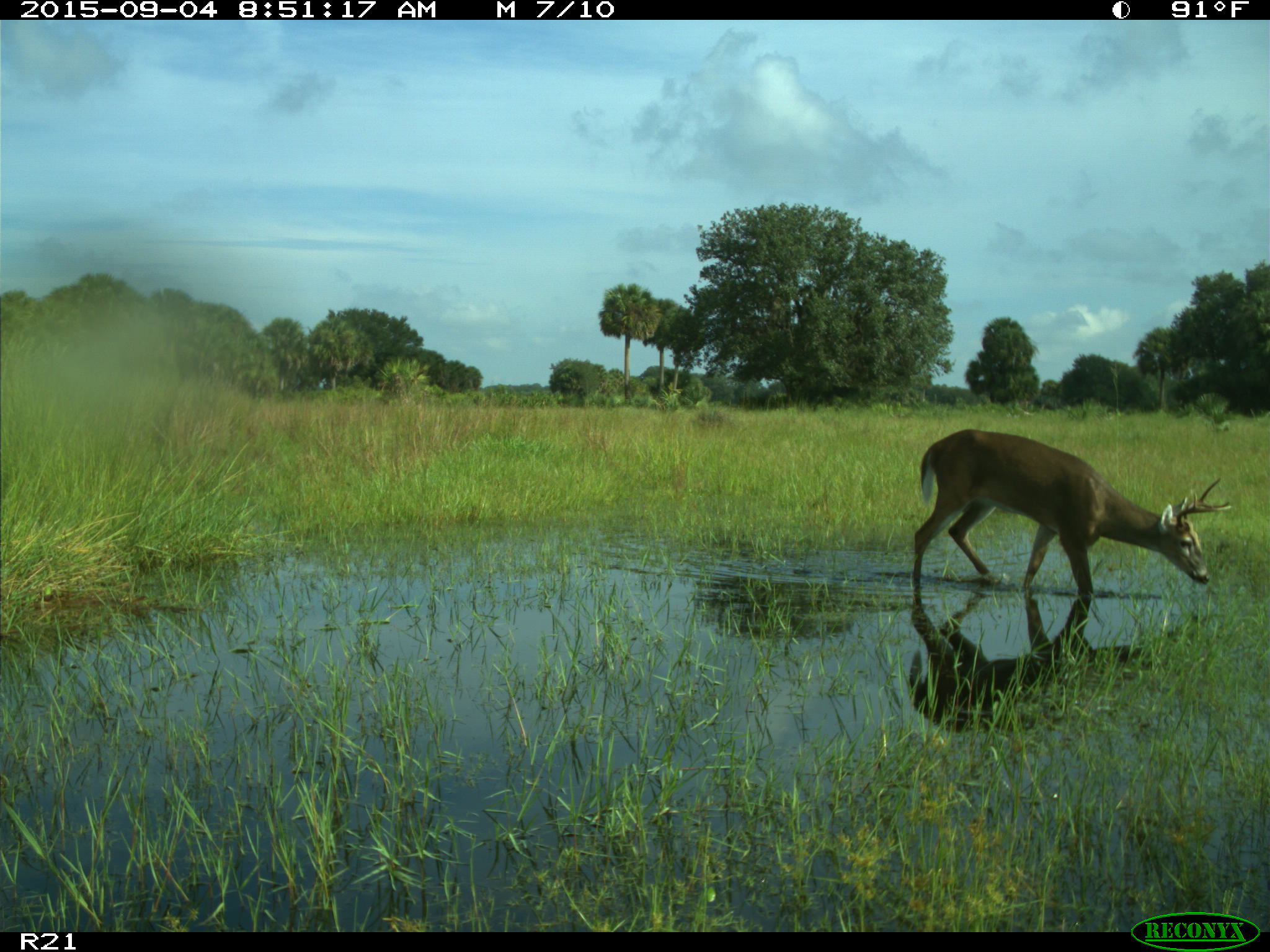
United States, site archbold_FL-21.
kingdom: Animalia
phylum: Chordata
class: Mammalia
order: Artiodactyla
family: Cervidae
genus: Odocoileus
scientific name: Odocoileus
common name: deer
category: unidentified deer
Unidentified deer (deer) (Odocoileus).